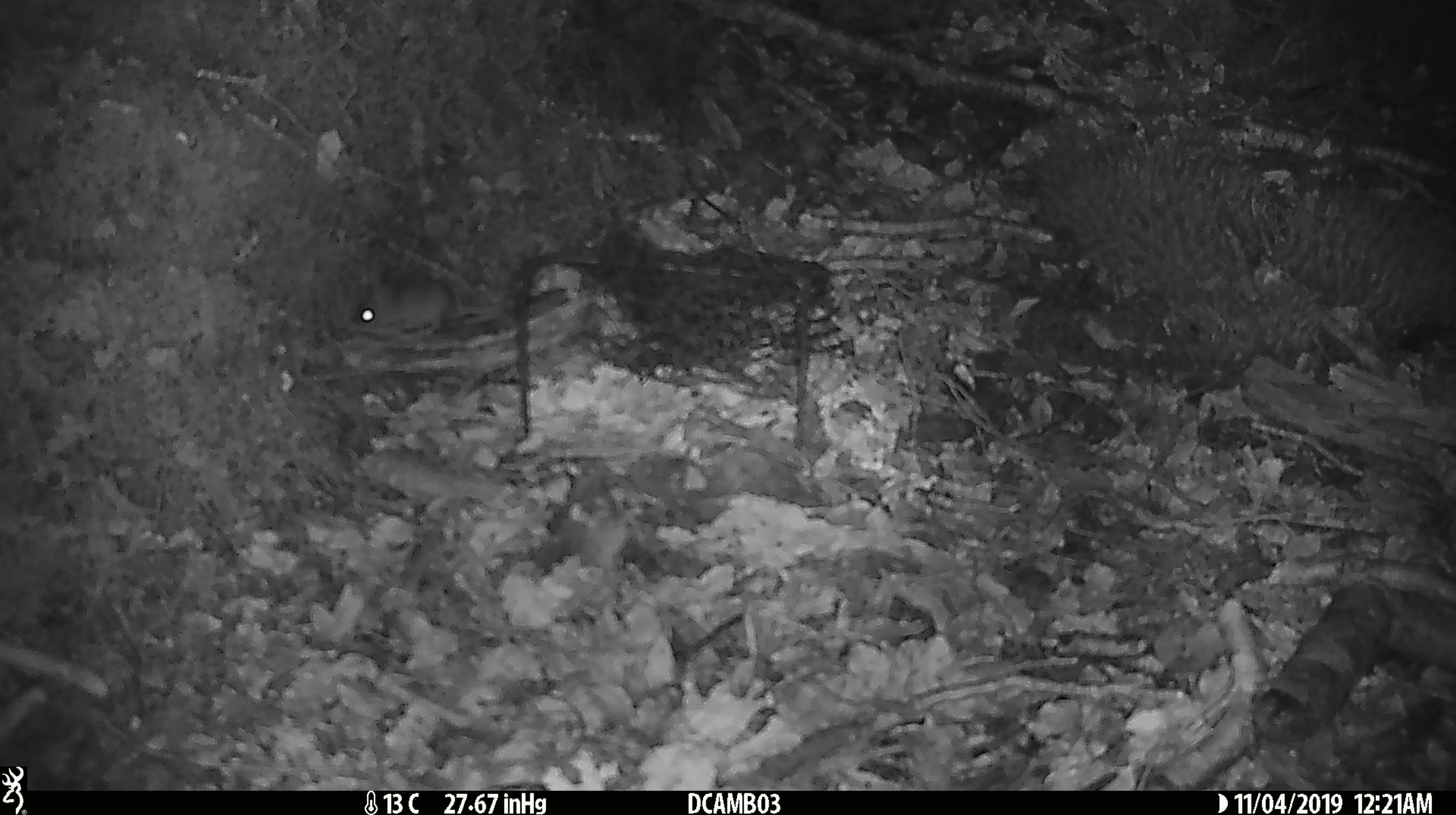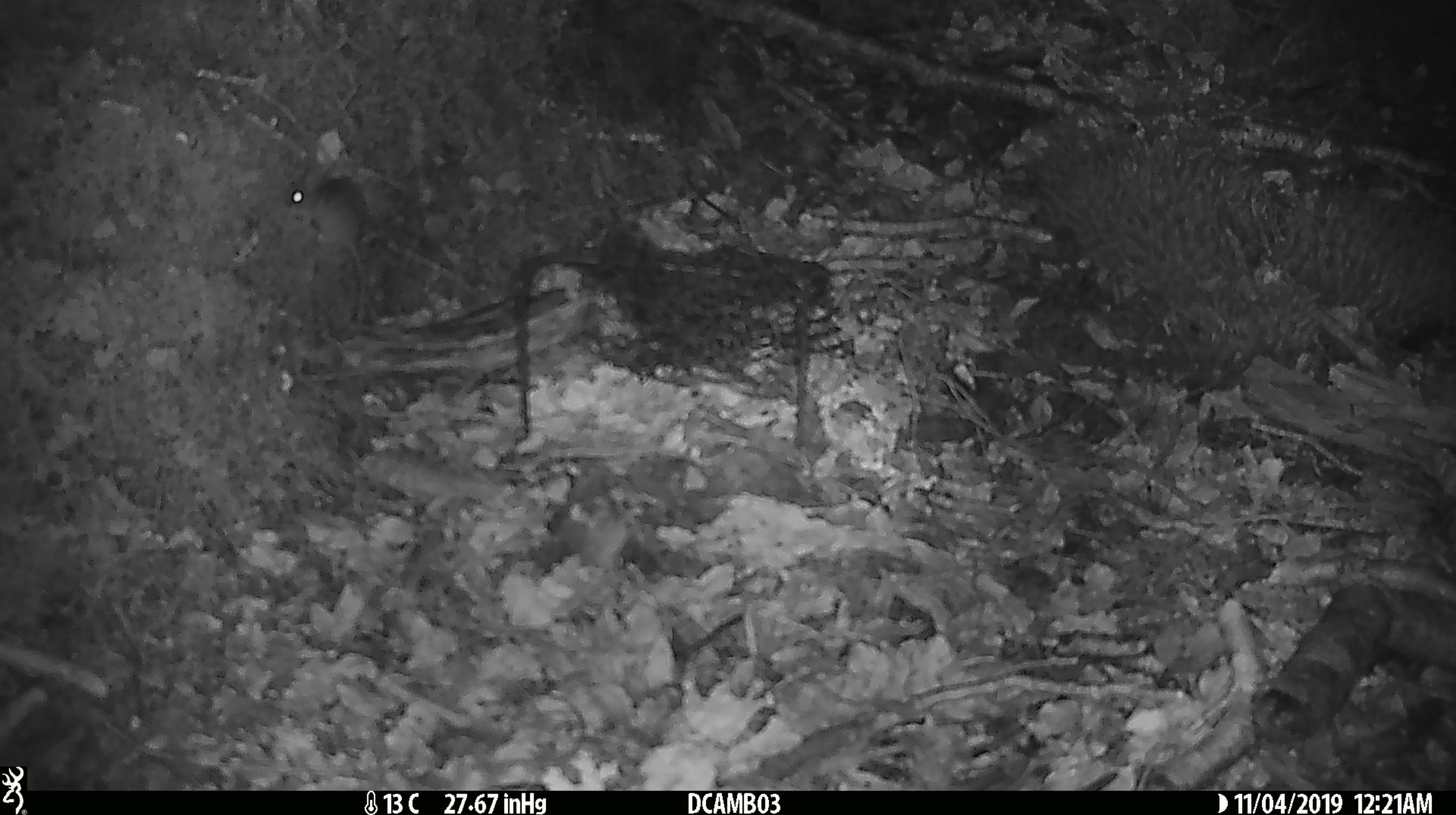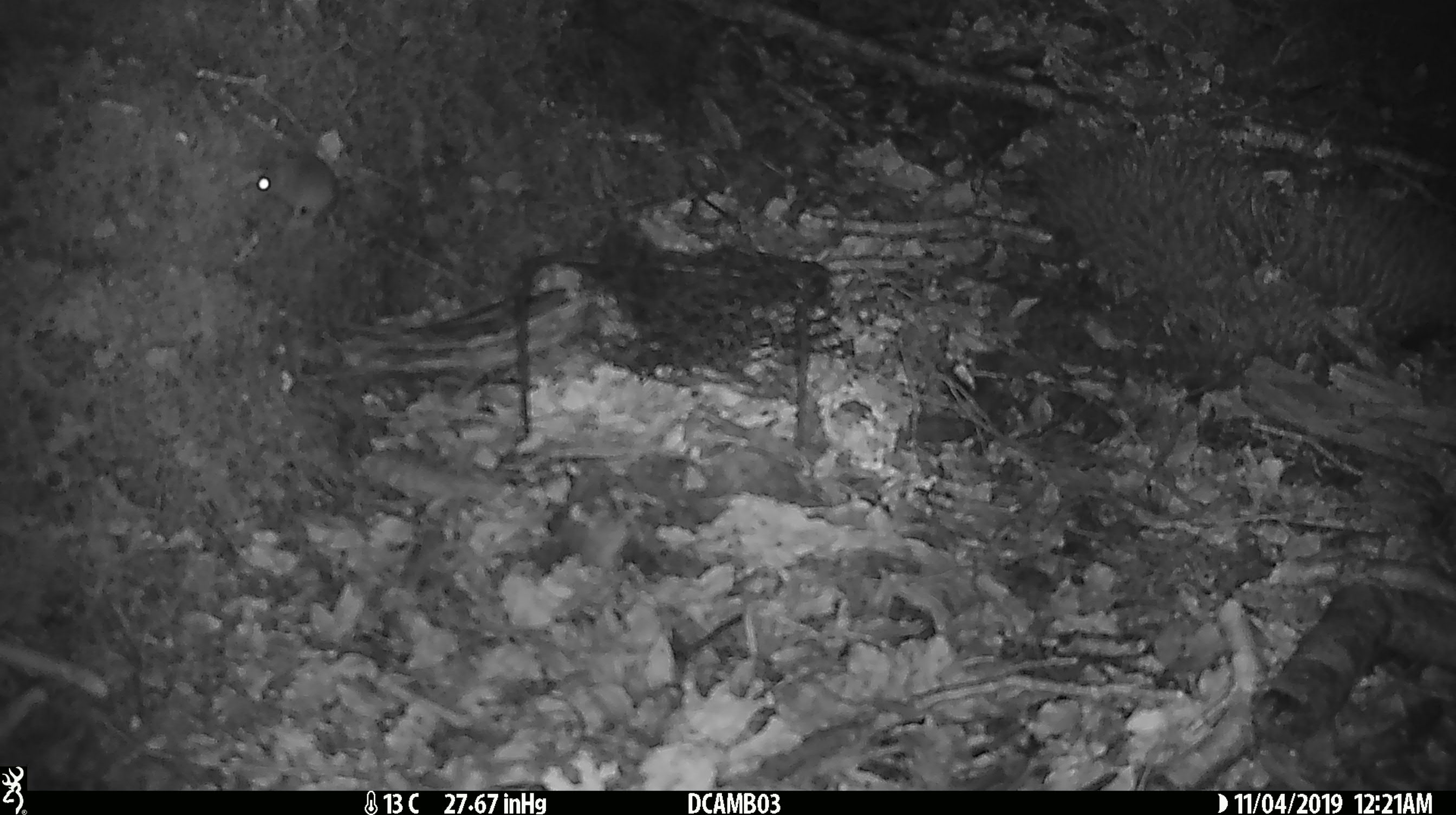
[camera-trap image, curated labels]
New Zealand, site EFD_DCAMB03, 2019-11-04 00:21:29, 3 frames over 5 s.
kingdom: Animalia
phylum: Chordata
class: Mammalia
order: Rodentia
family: Muridae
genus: Mus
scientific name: Mus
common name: mouse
Mouse (Mus).